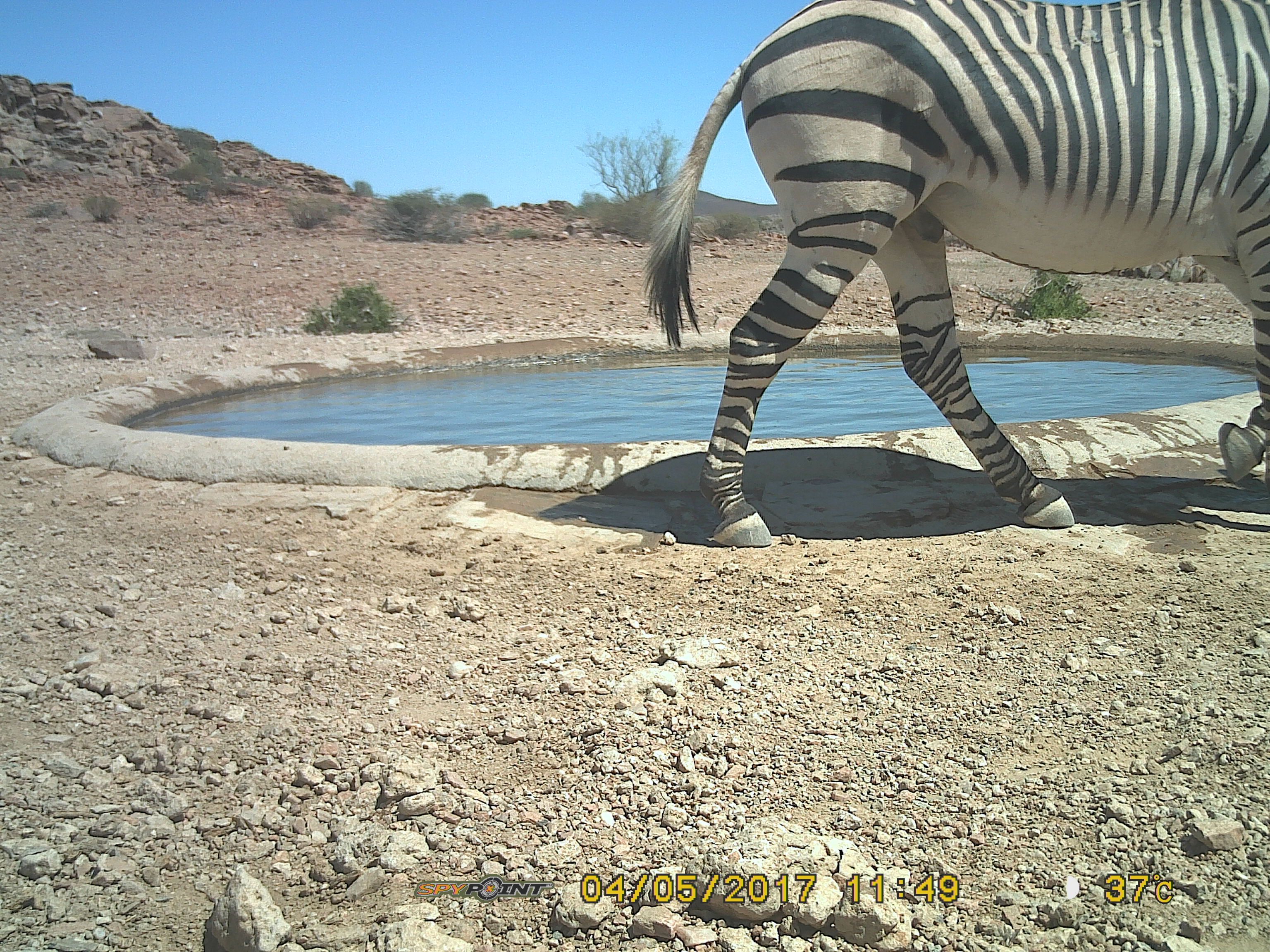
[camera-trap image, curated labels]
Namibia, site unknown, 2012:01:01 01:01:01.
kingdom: Animalia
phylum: Chordata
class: Mammalia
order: Perissodactyla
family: Equidae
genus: Equus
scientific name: Equus zebra hartmannae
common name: hartmann's mountain zebra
Equus zebra hartmannae (hartmann's mountain zebra).